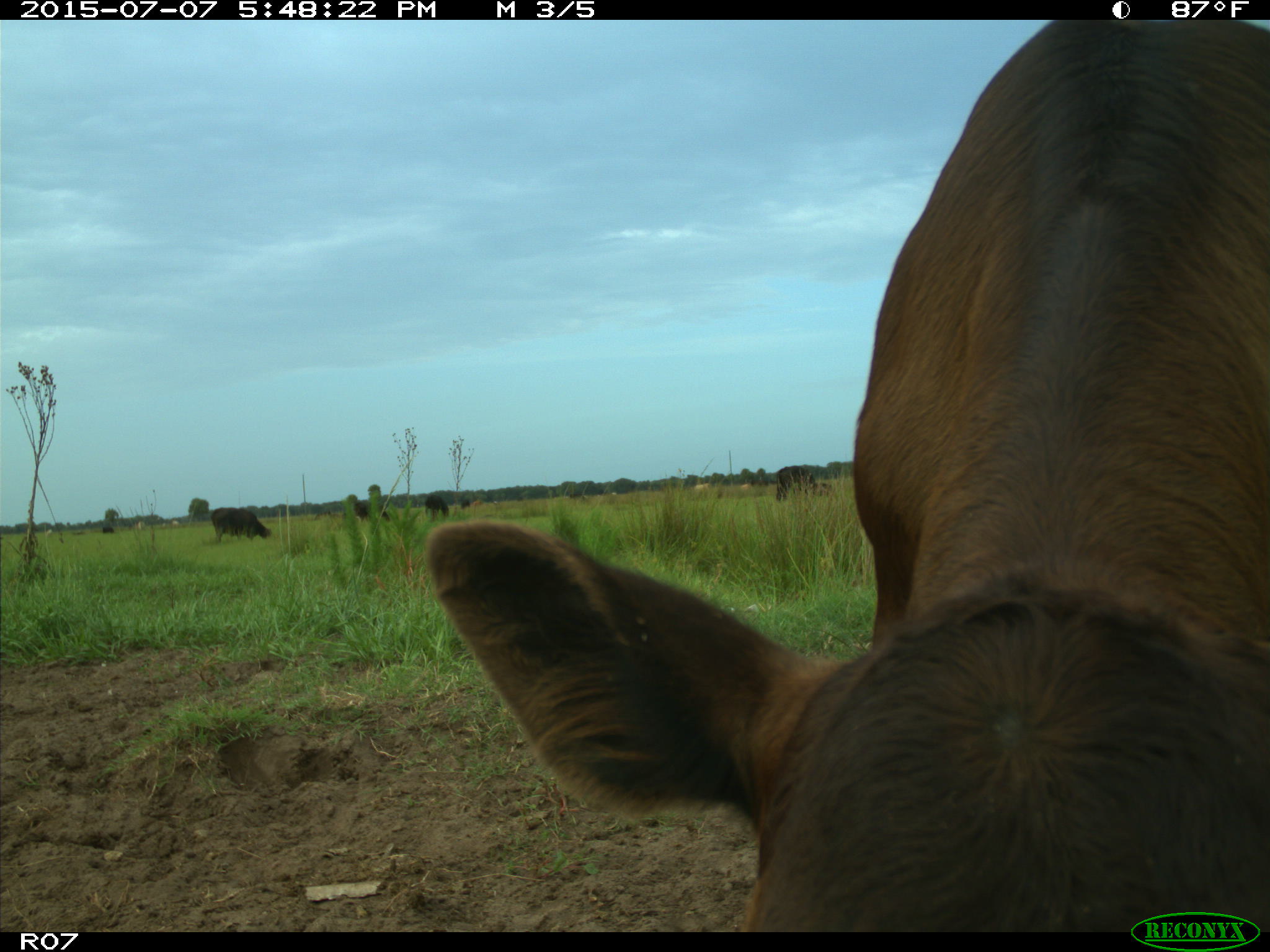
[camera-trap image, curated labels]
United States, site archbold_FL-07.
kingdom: Animalia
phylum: Chordata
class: Mammalia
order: Artiodactyla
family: Bovidae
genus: Bos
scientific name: Bos taurus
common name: domestic cow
Bos taurus (domestic cow).